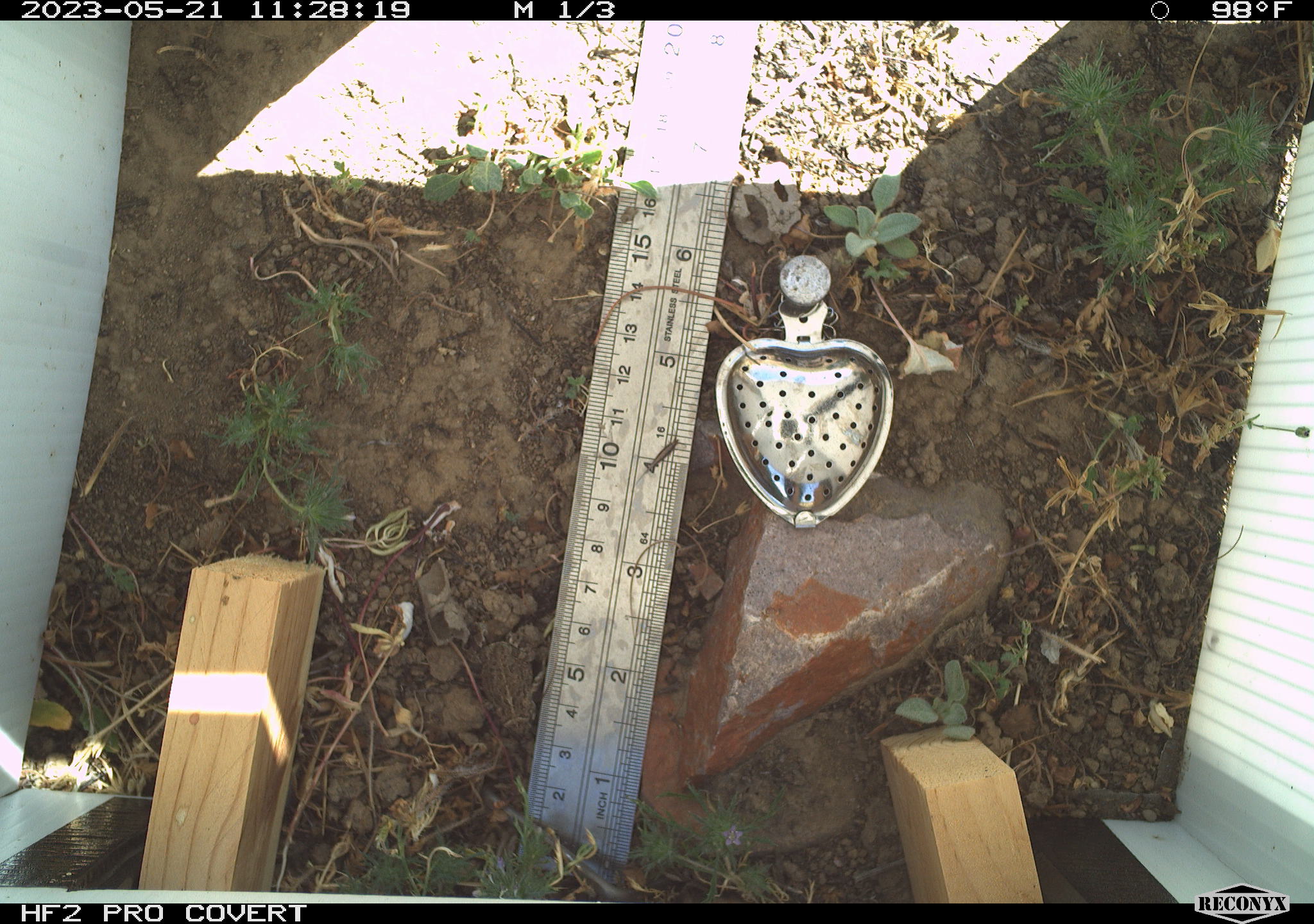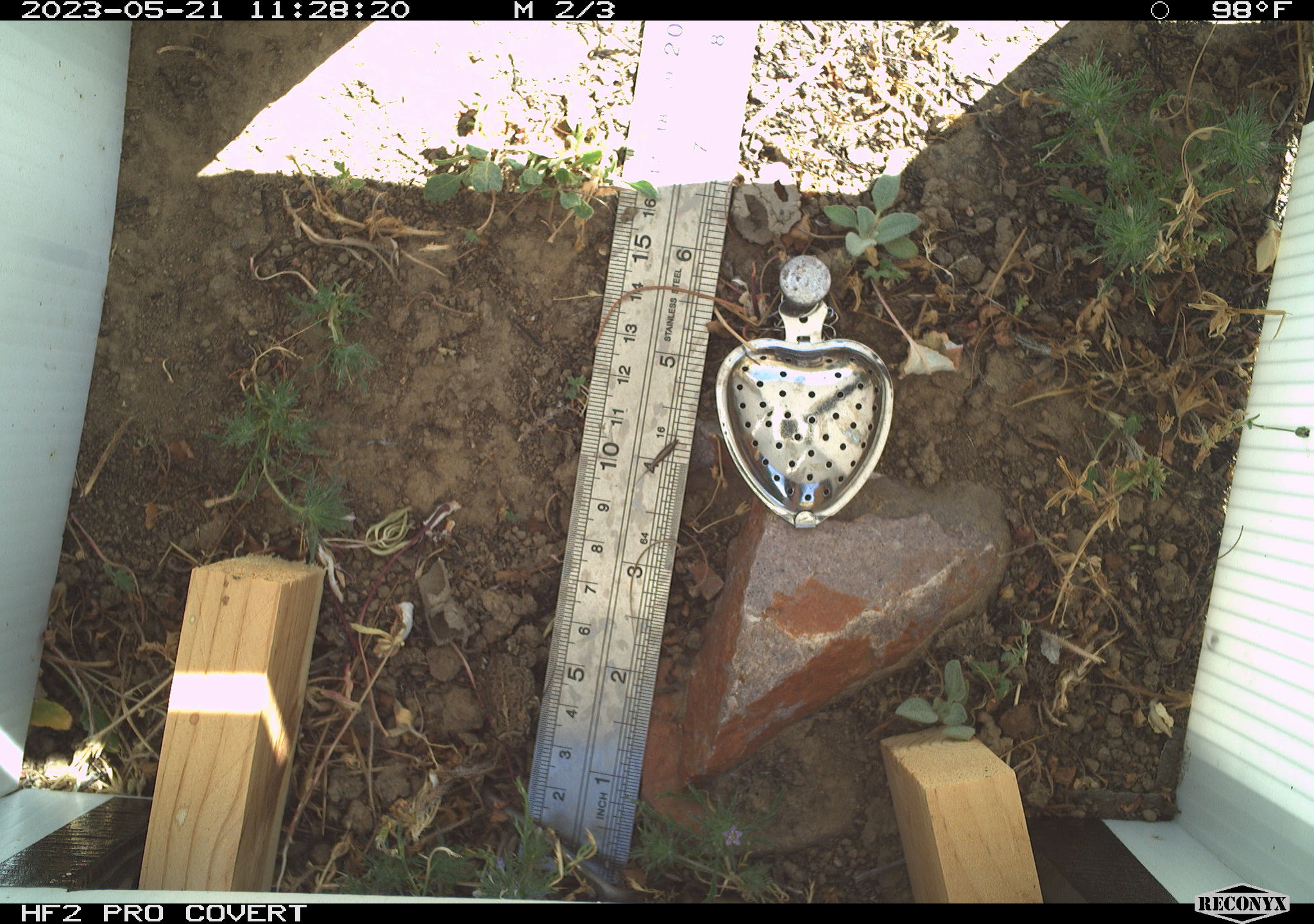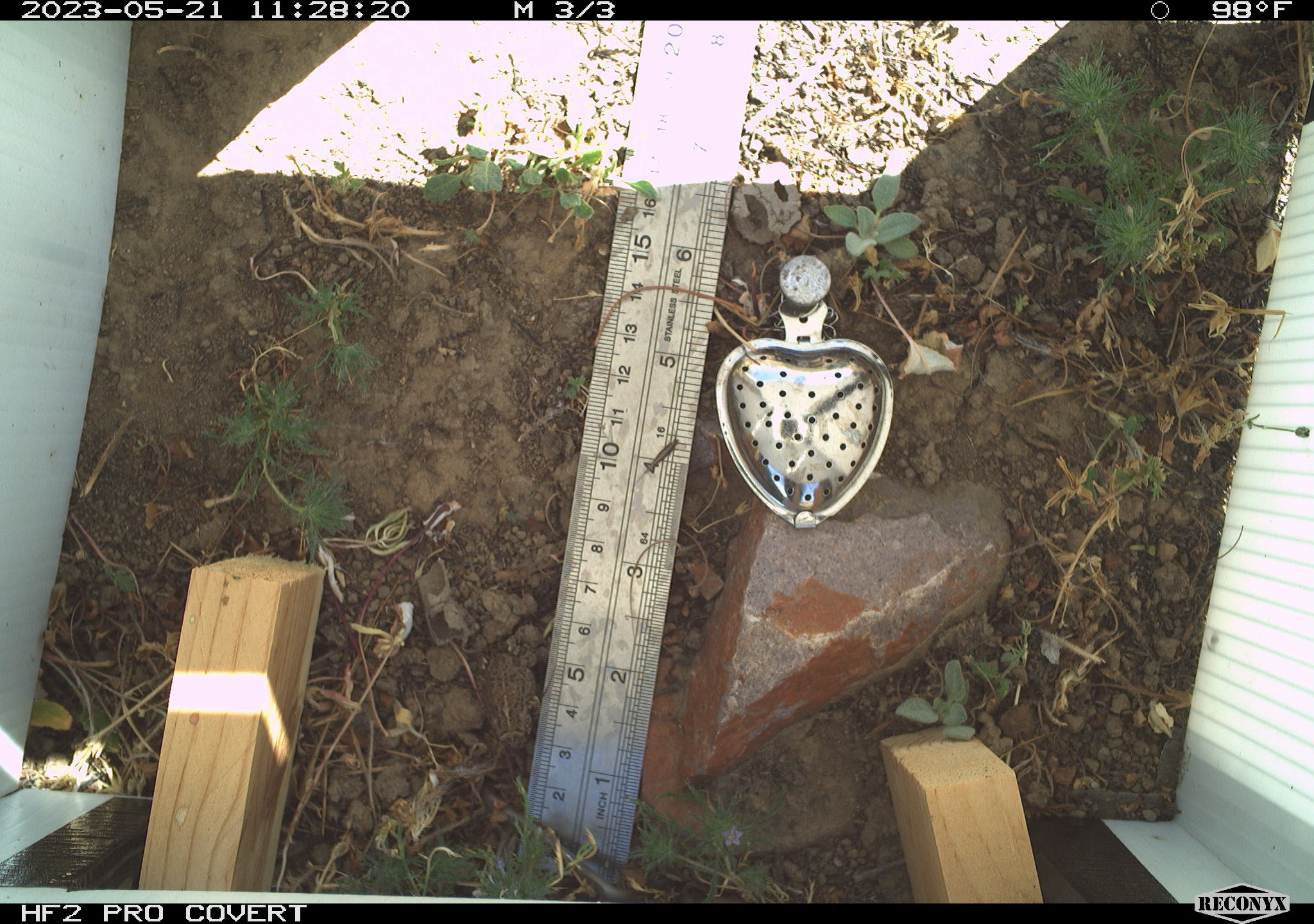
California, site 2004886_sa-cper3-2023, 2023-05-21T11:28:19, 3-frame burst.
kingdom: Animalia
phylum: Chordata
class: Amphibia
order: Anura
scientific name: Anura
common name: frogs